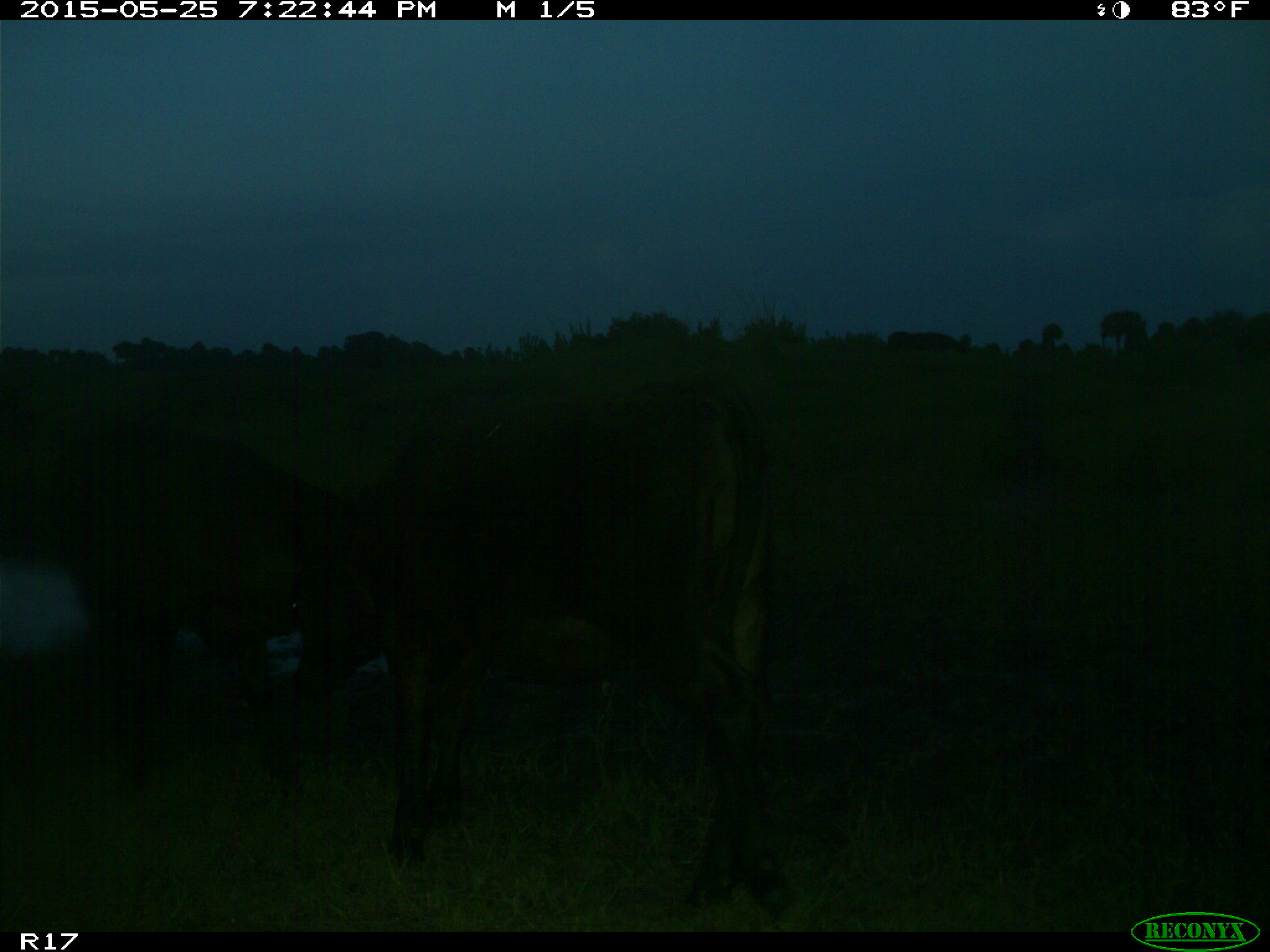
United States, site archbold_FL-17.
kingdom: Animalia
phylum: Chordata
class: Mammalia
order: Artiodactyla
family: Bovidae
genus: Bos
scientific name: Bos taurus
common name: domestic cow